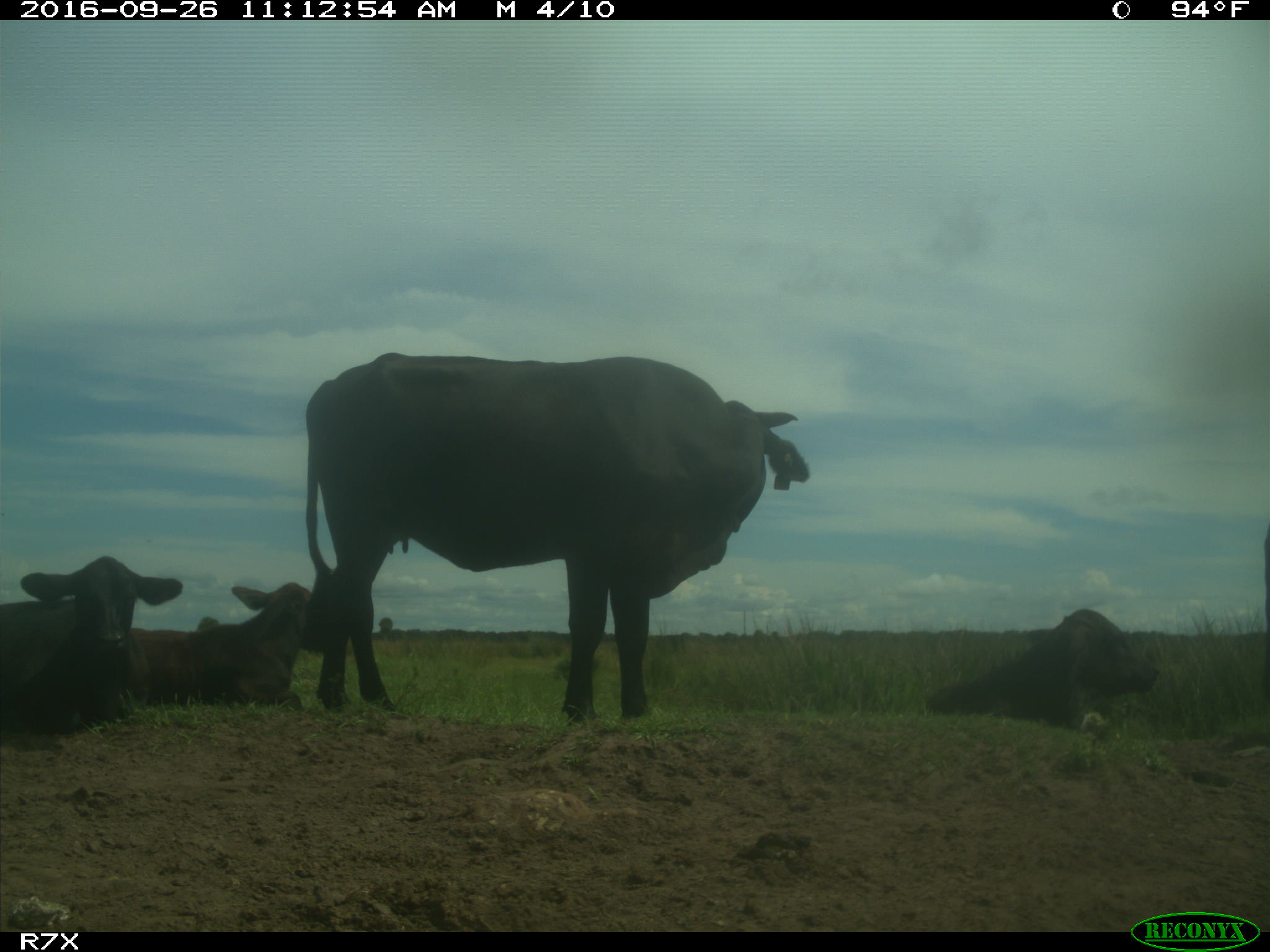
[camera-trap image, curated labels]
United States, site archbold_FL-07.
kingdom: Animalia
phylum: Chordata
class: Mammalia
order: Artiodactyla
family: Bovidae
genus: Bos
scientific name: Bos taurus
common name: domestic cow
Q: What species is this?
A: Bos taurus (domestic cow).